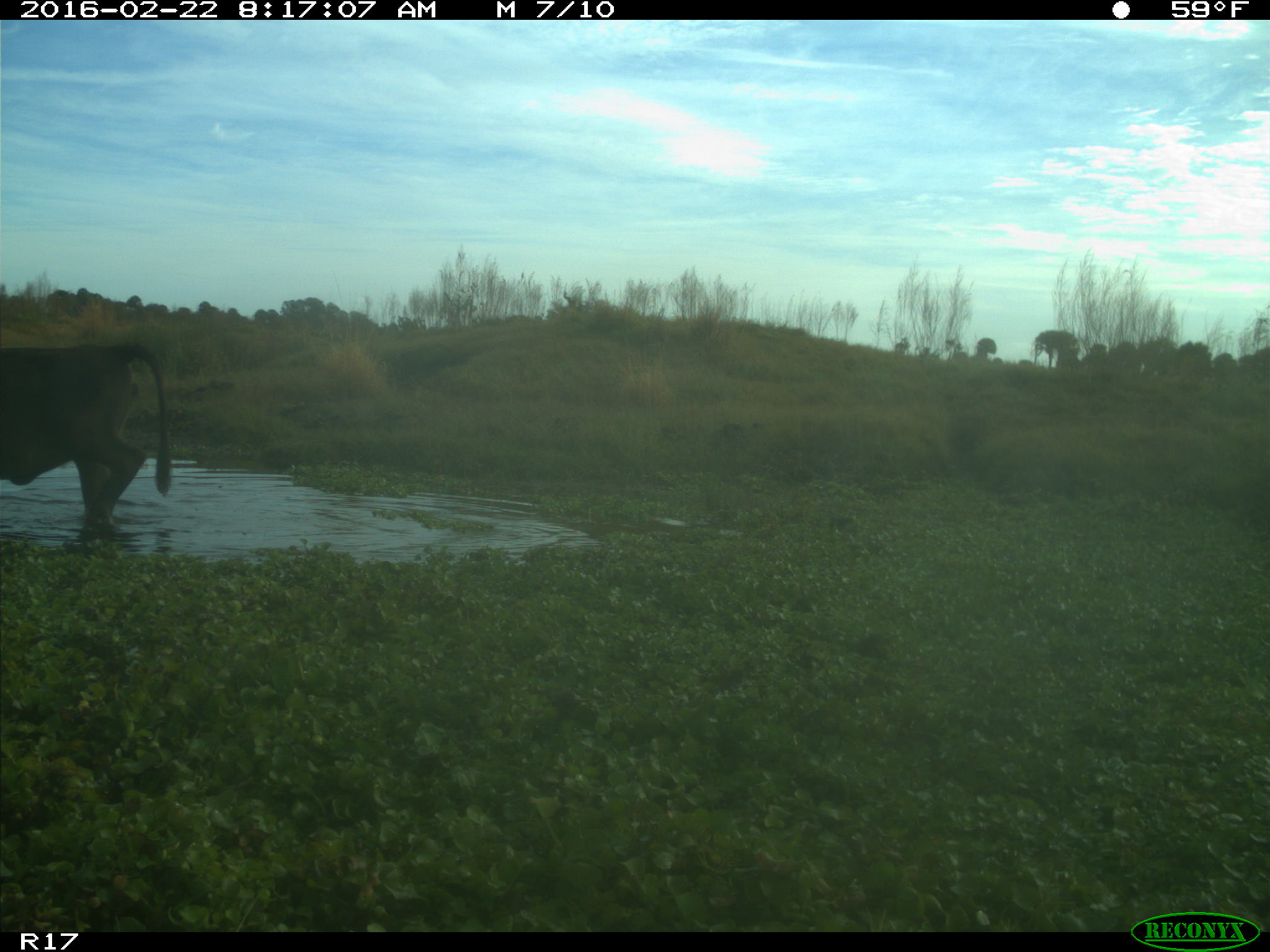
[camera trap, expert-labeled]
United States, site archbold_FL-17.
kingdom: Animalia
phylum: Chordata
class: Mammalia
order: Artiodactyla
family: Bovidae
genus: Bos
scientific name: Bos taurus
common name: domestic cow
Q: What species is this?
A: Bos taurus (domestic cow).